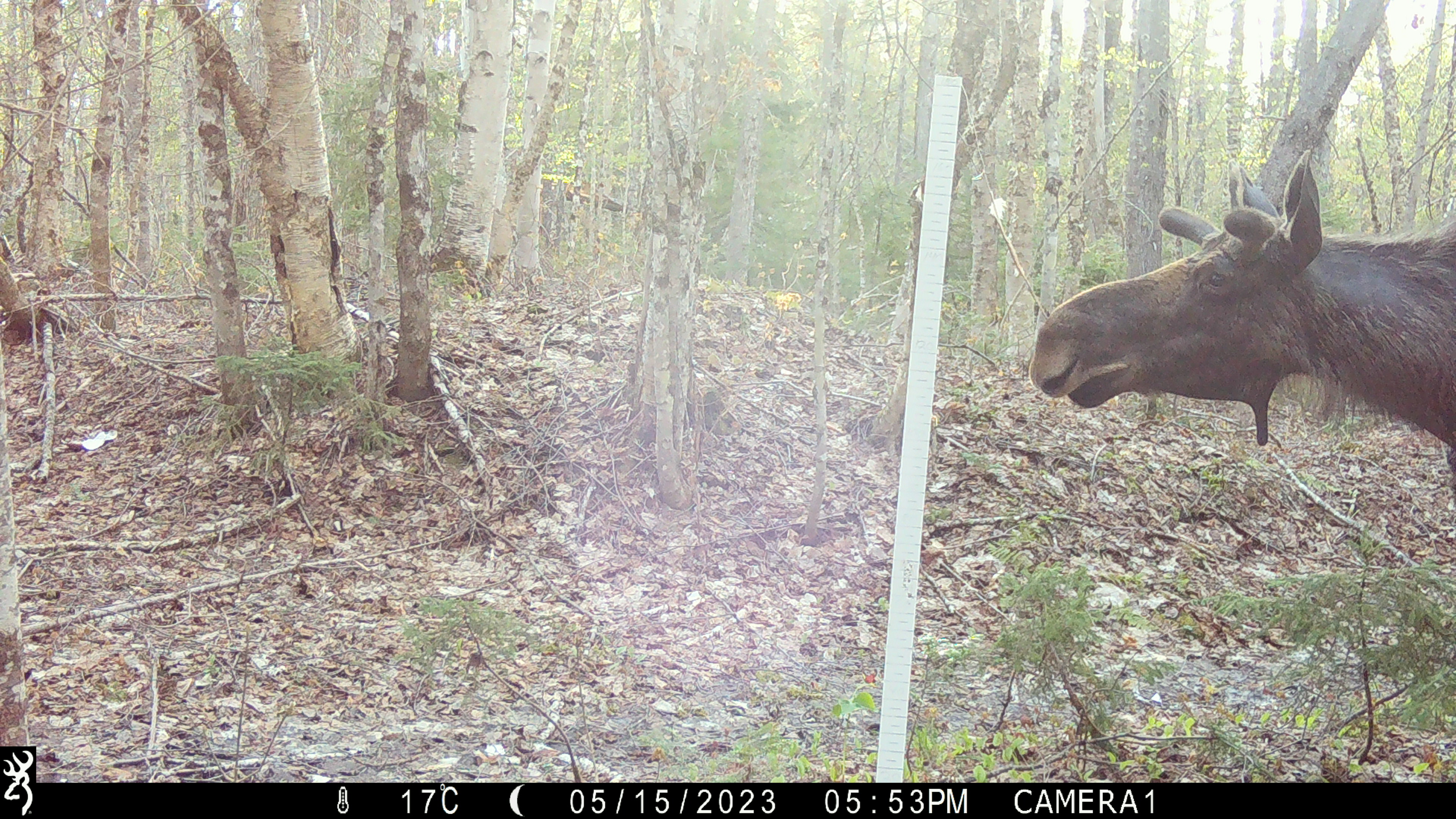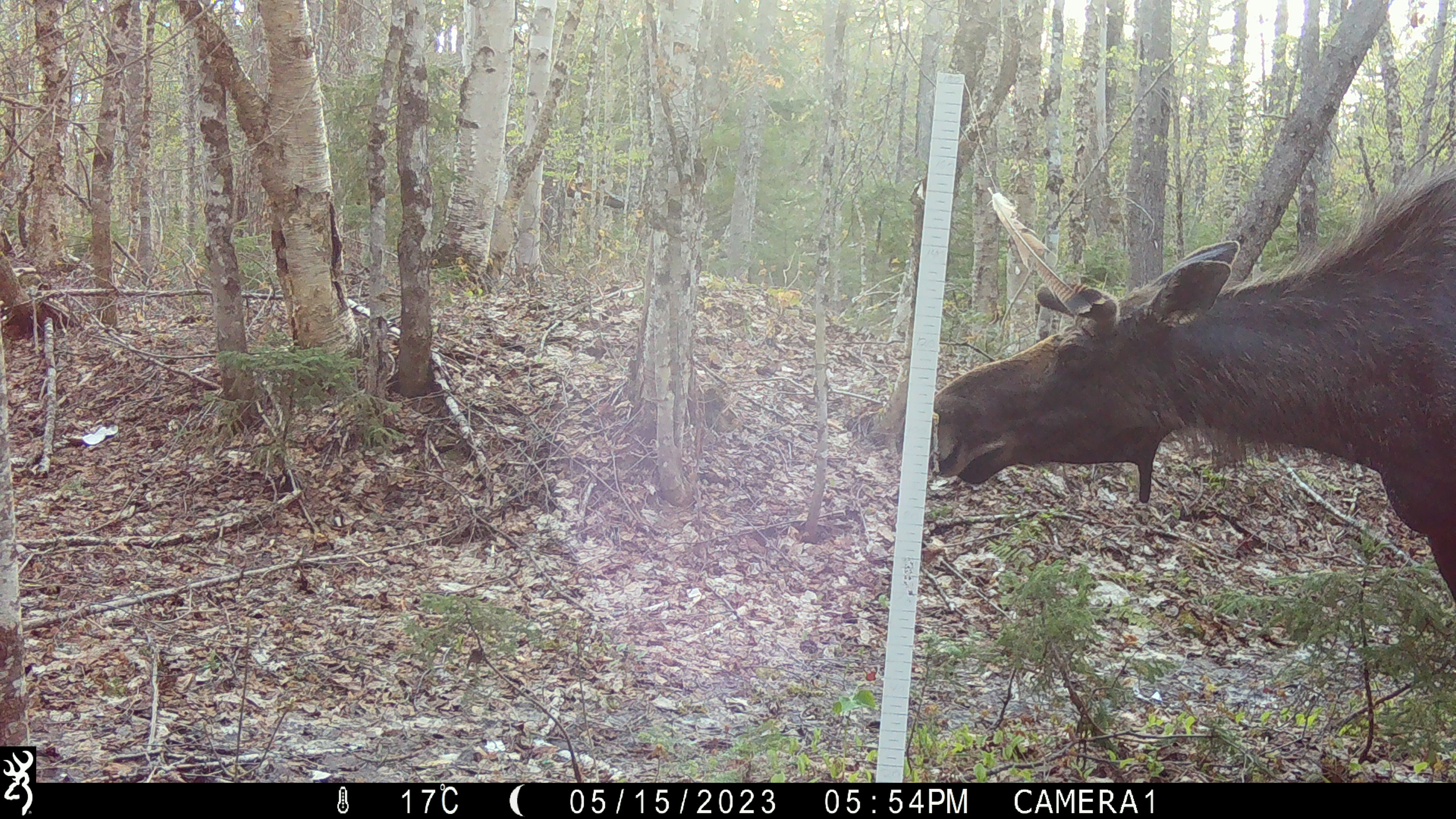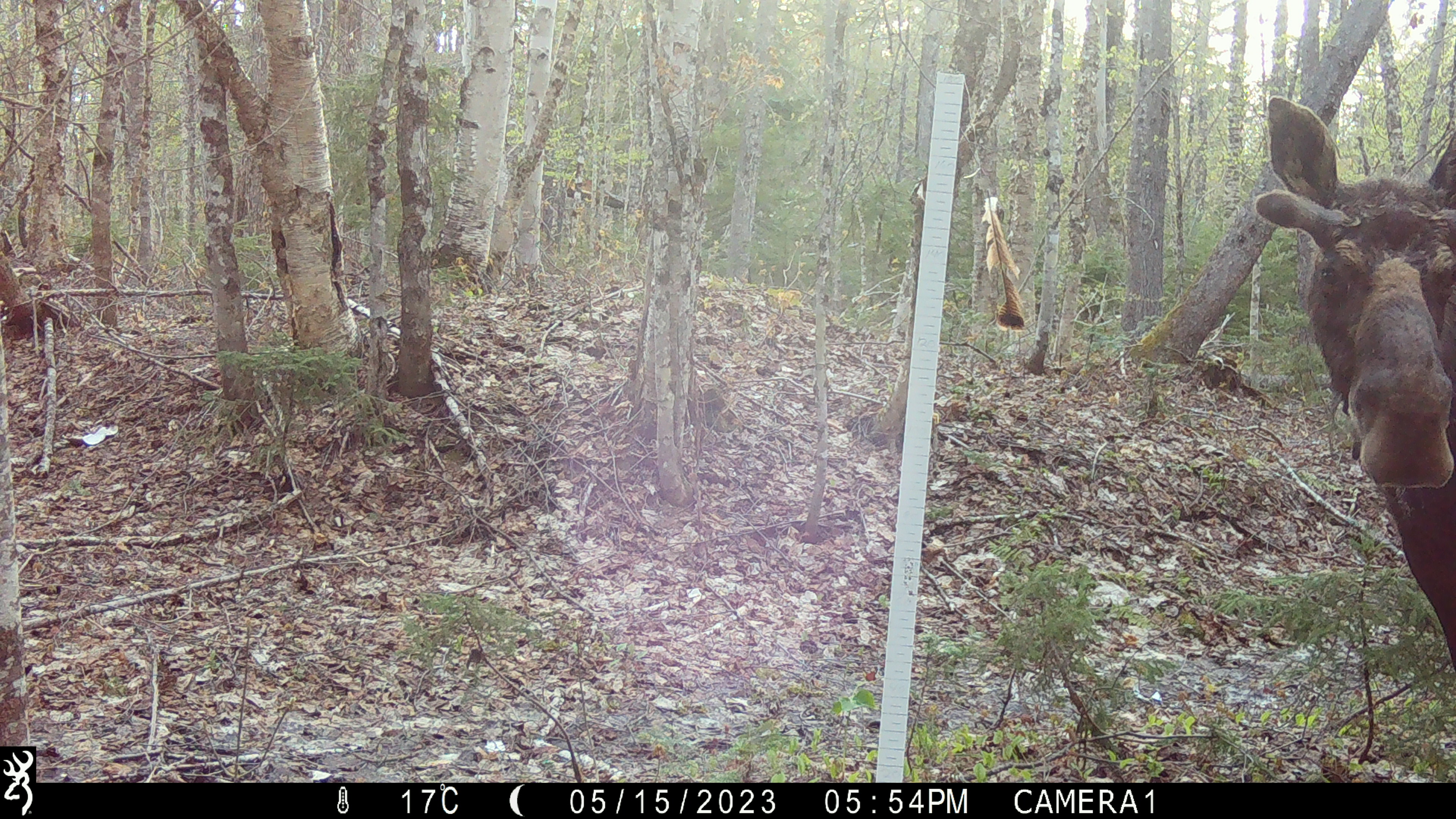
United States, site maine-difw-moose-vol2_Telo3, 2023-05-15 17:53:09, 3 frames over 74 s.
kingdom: Animalia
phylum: Chordata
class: Mammalia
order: Artiodactyla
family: Cervidae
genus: Alces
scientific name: Alces alces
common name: moose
Moose (Alces alces).